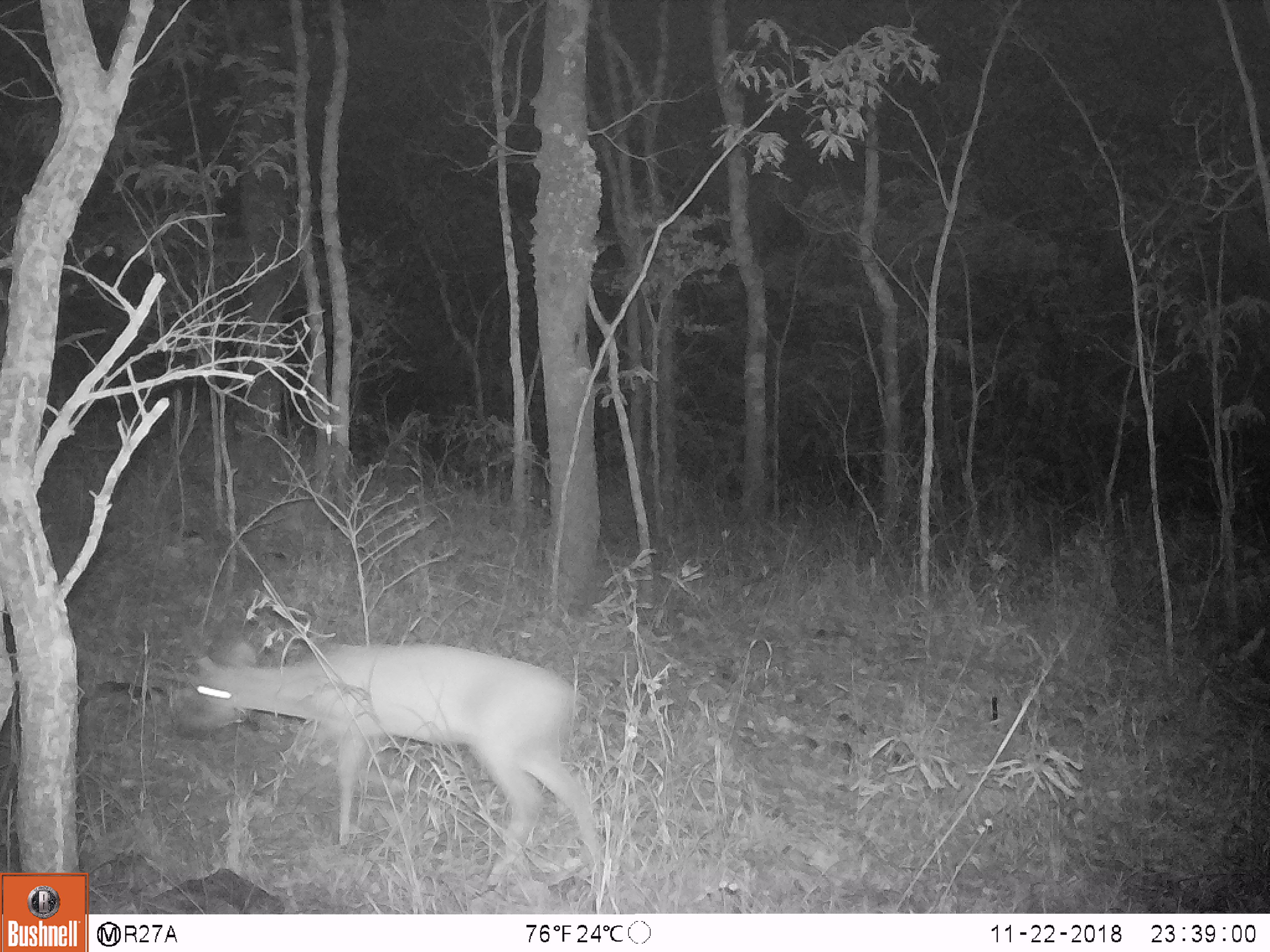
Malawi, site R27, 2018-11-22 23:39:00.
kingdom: Animalia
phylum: Chordata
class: Mammalia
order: Artiodactyla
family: Bovidae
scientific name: Antilopinae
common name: small antelope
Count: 1.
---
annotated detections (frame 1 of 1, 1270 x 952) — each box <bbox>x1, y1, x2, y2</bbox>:
small antelope: <bbox>162, 617, 636, 896</bbox>